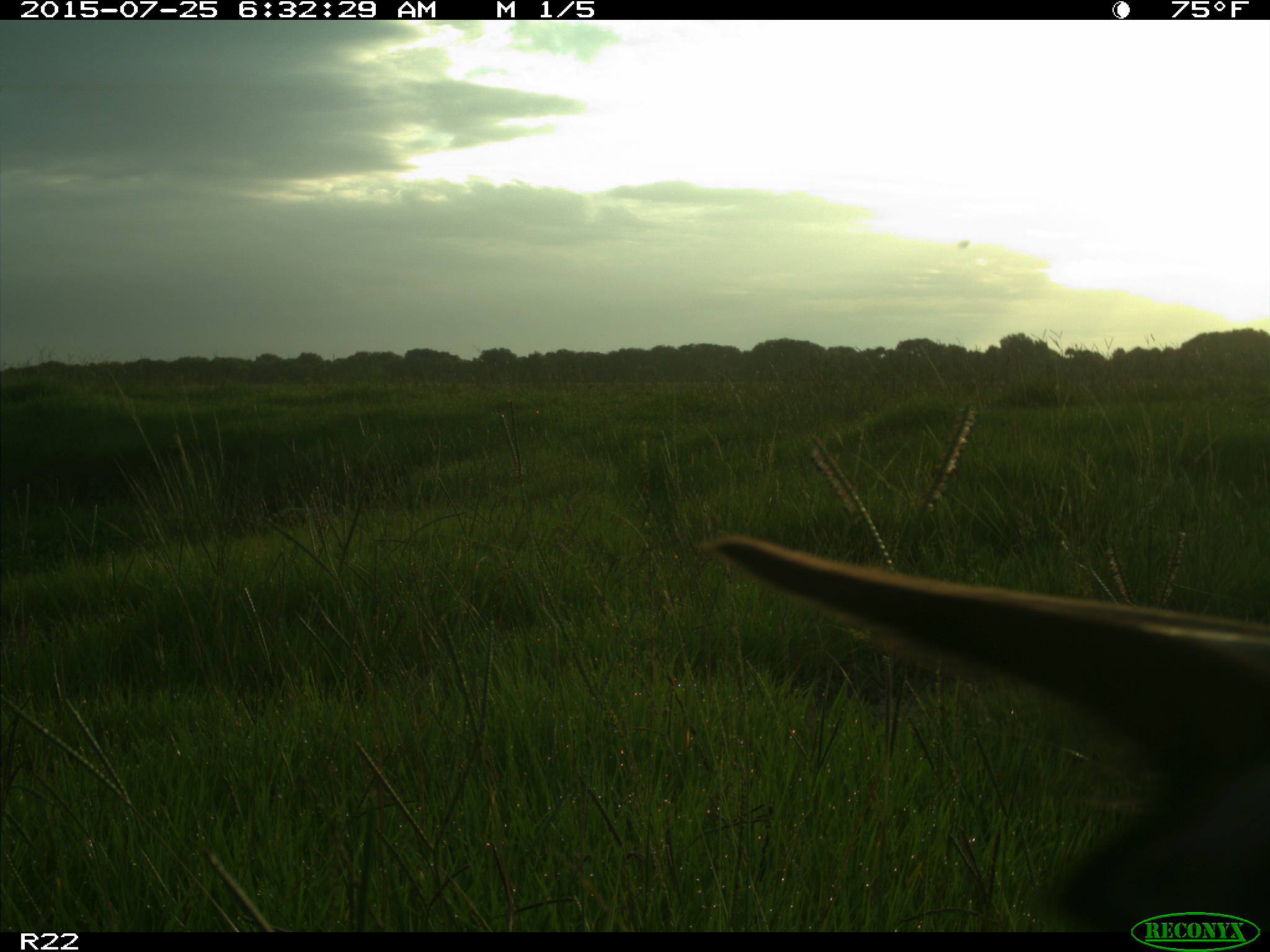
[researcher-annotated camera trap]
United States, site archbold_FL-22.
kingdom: Animalia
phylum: Chordata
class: Mammalia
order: Artiodactyla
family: Bovidae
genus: Bos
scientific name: Bos taurus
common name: domestic cow